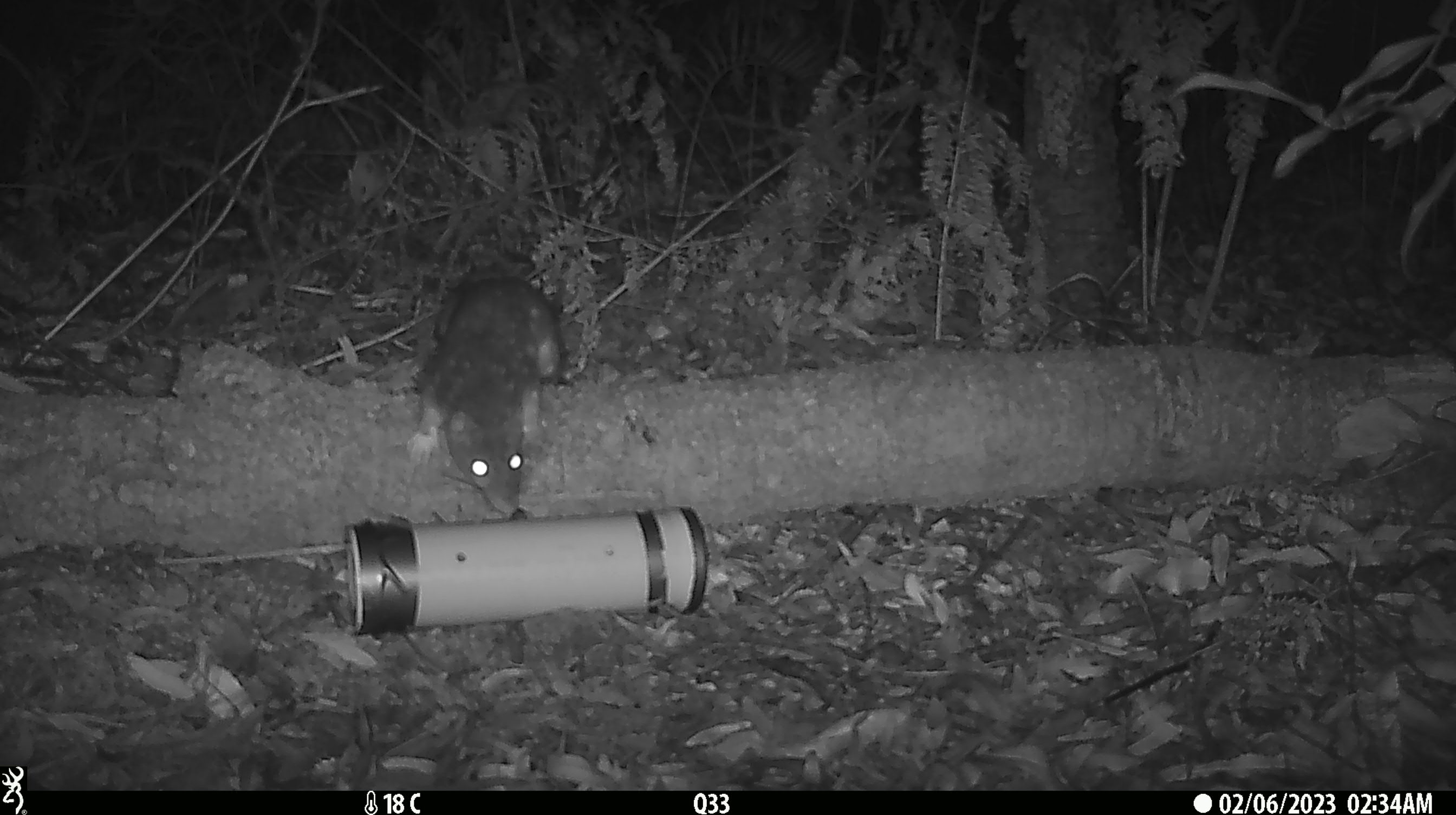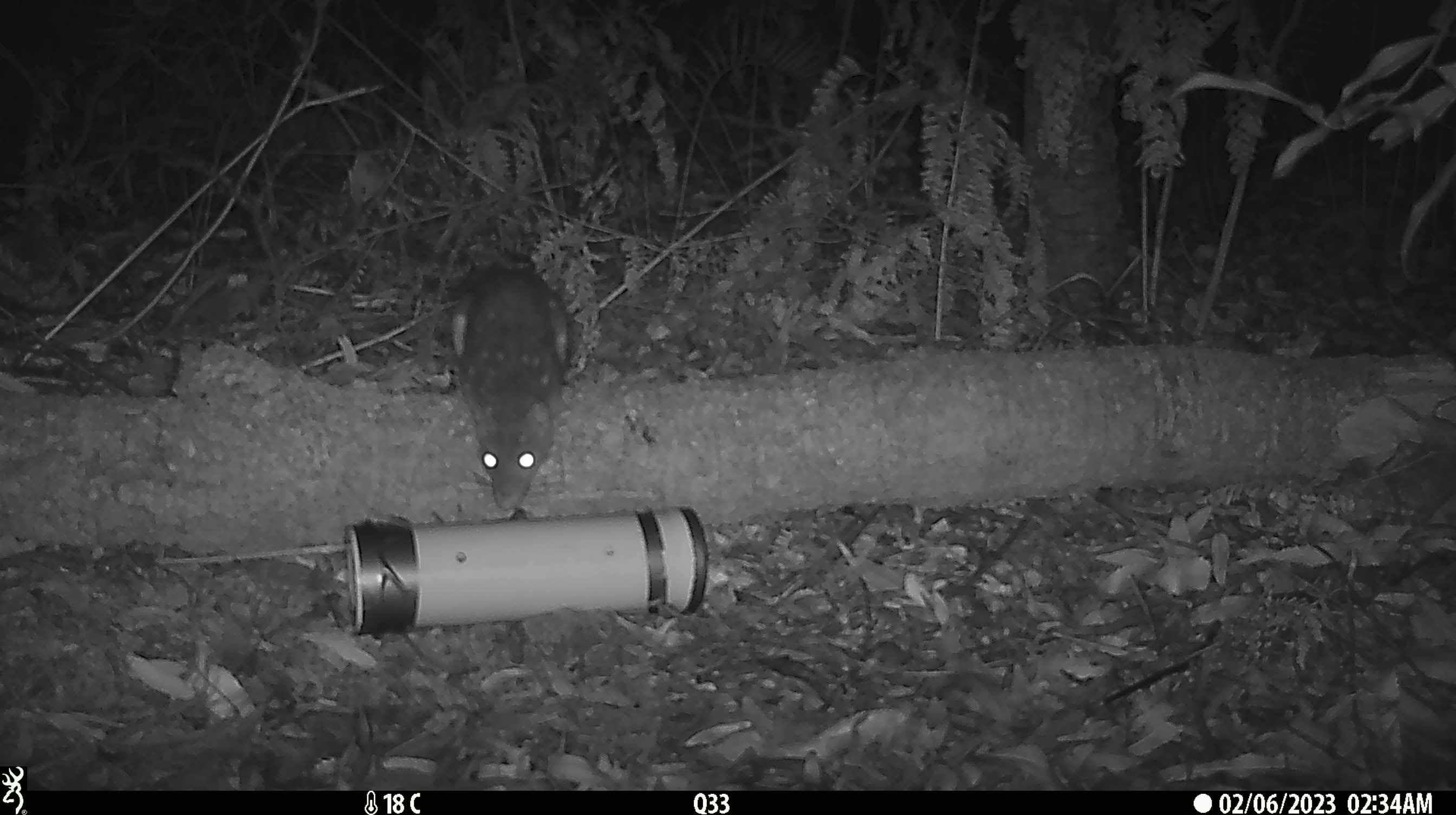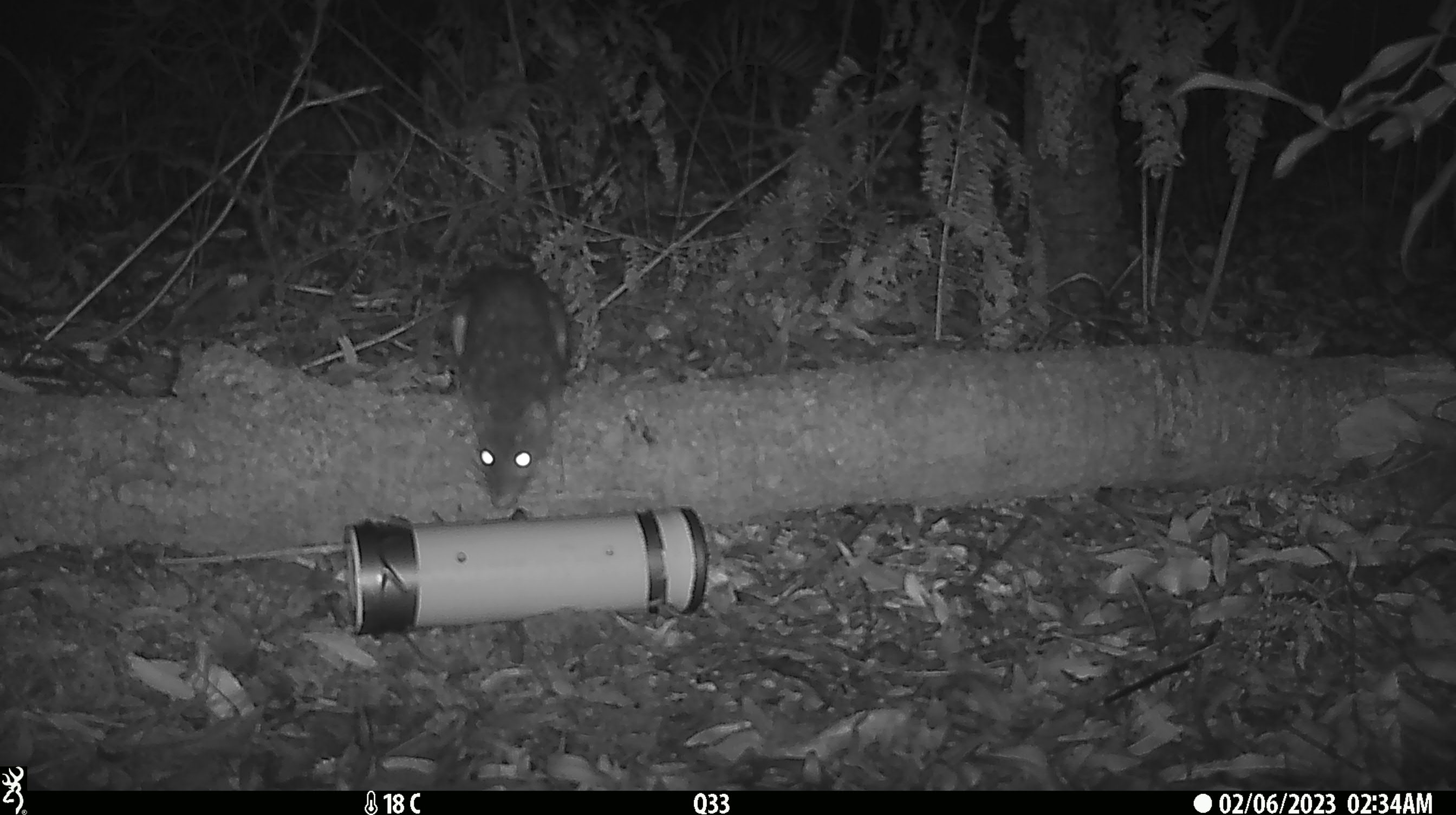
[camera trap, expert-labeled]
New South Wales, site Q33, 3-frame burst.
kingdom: Animalia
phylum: Chordata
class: Mammalia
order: Dasyuromorphia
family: Dasyuridae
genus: Dasyurus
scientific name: Dasyurus maculatus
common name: spotted-tailed quoll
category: quoll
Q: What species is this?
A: Quoll (spotted-tailed quoll) (Dasyurus maculatus).